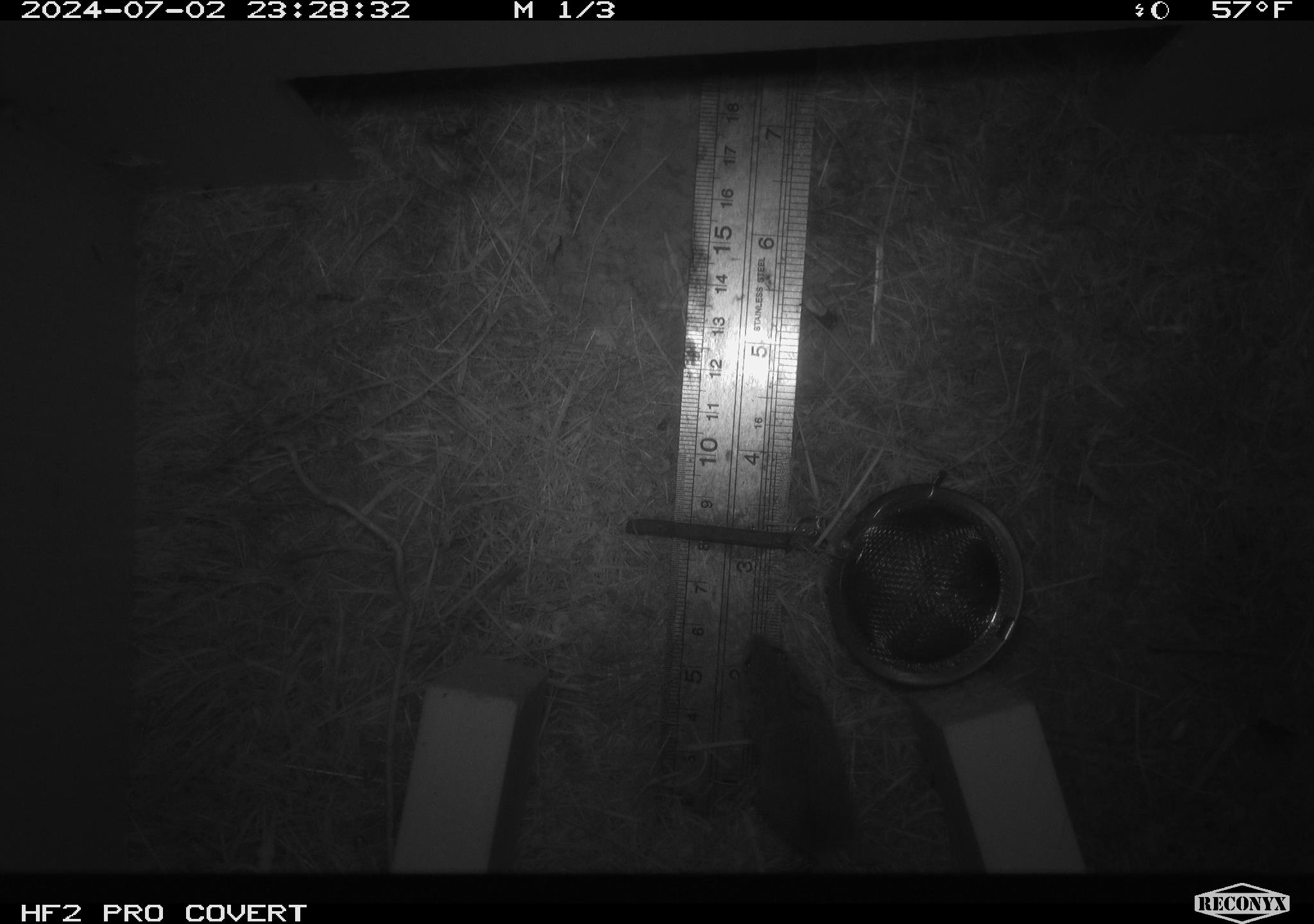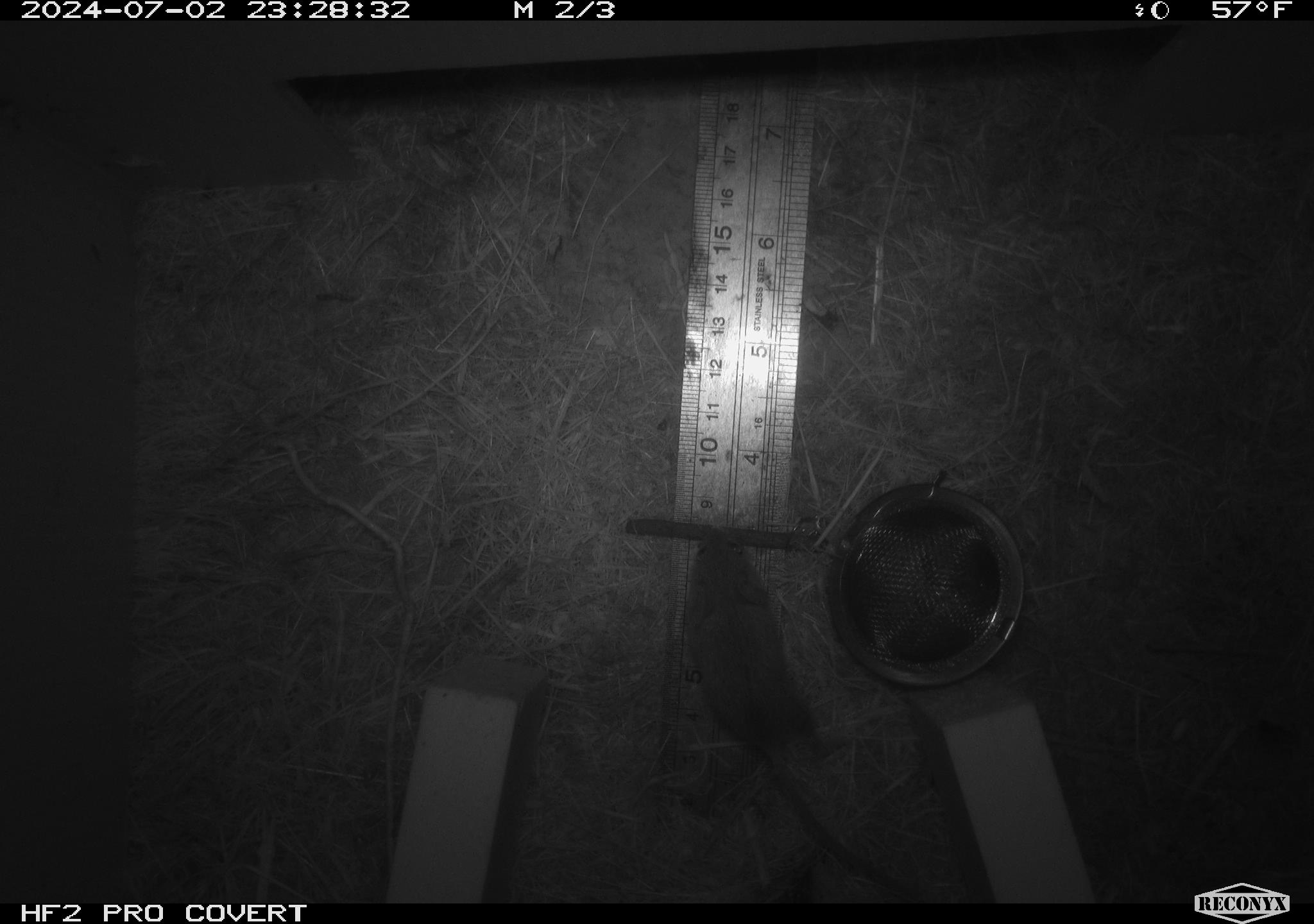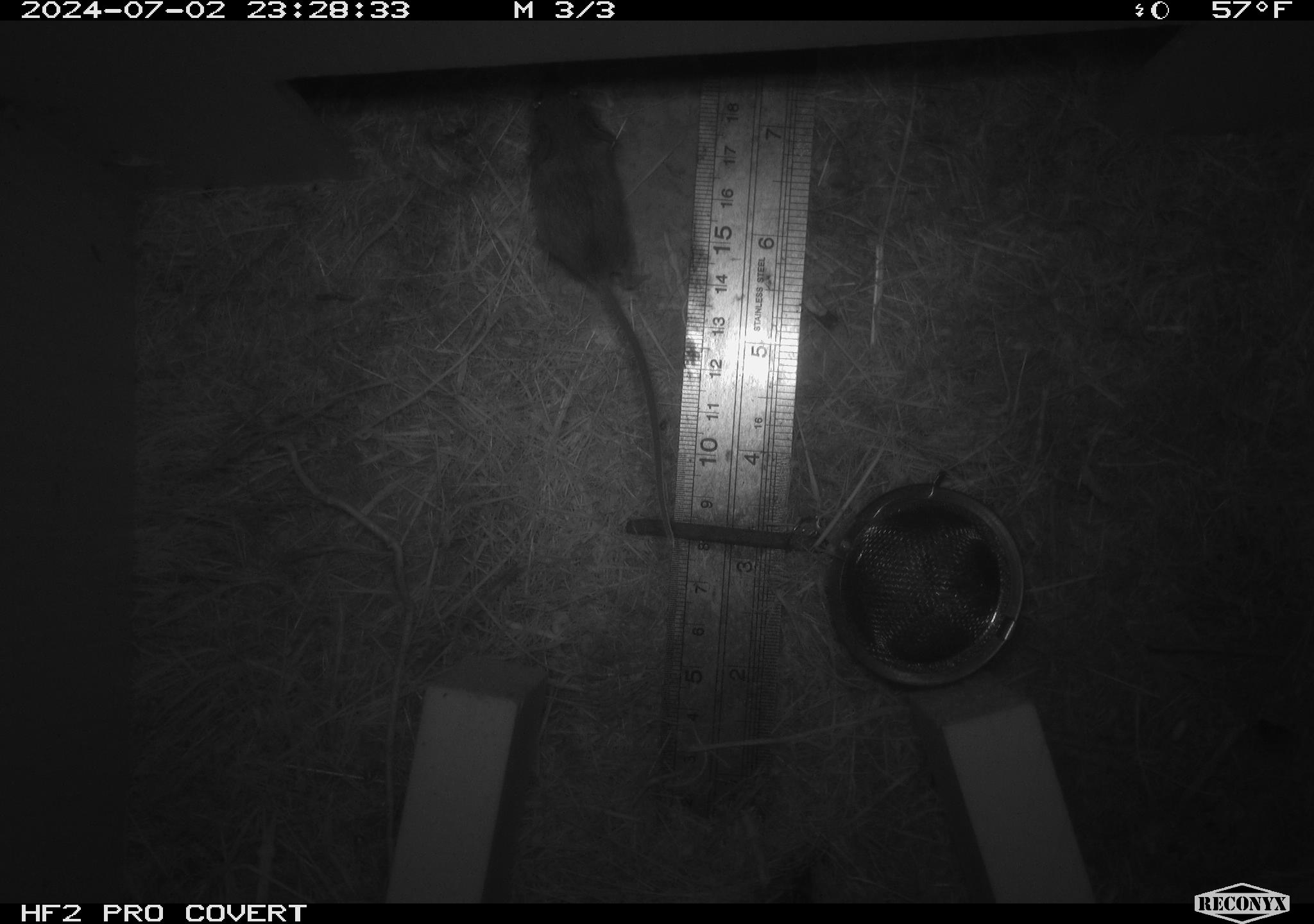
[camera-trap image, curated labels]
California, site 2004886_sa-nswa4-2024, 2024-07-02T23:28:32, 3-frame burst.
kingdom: Animalia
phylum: Chordata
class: Mammalia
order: Rodentia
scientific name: Rodentia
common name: rodent